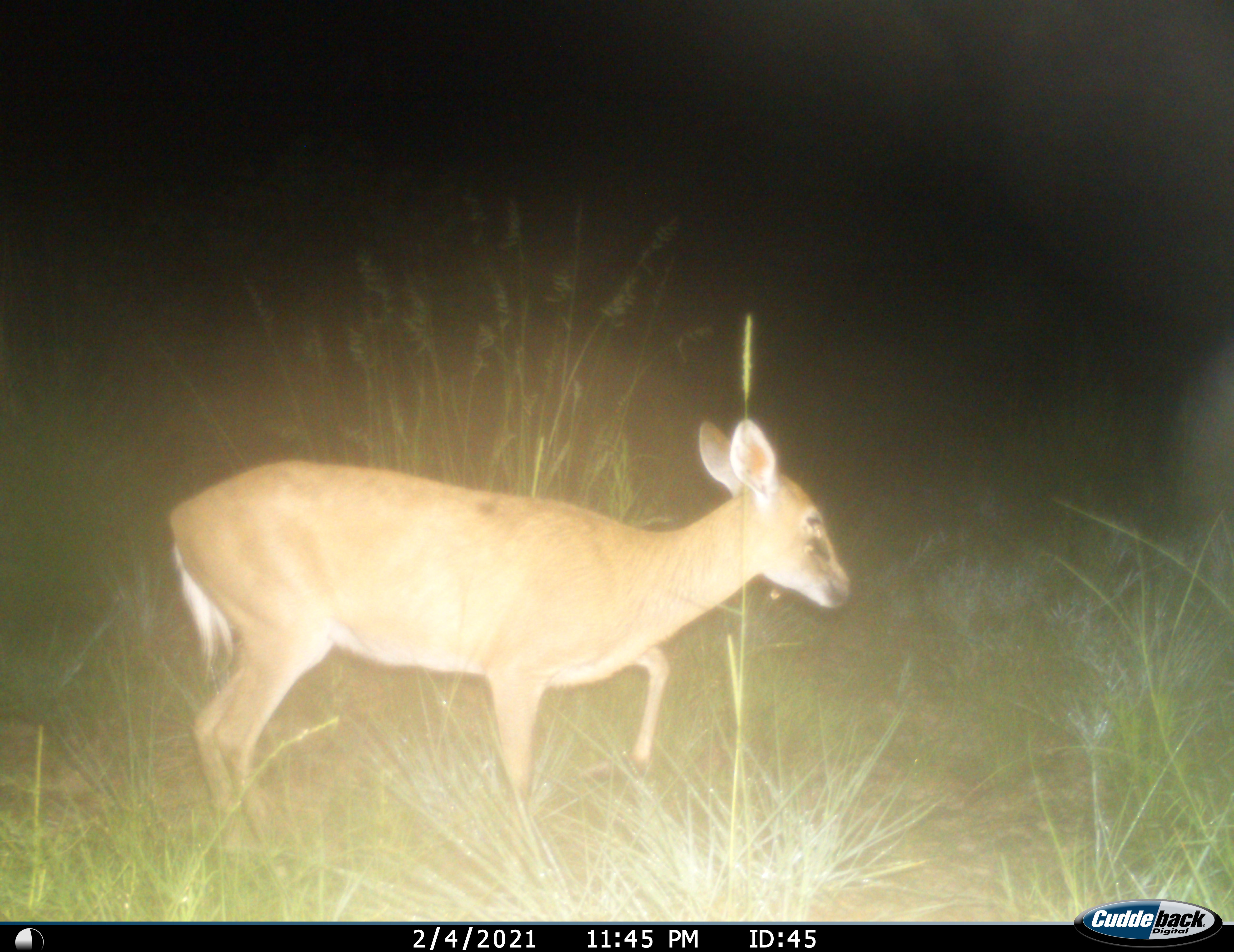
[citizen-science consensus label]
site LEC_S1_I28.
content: unidentified animal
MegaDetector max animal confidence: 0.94